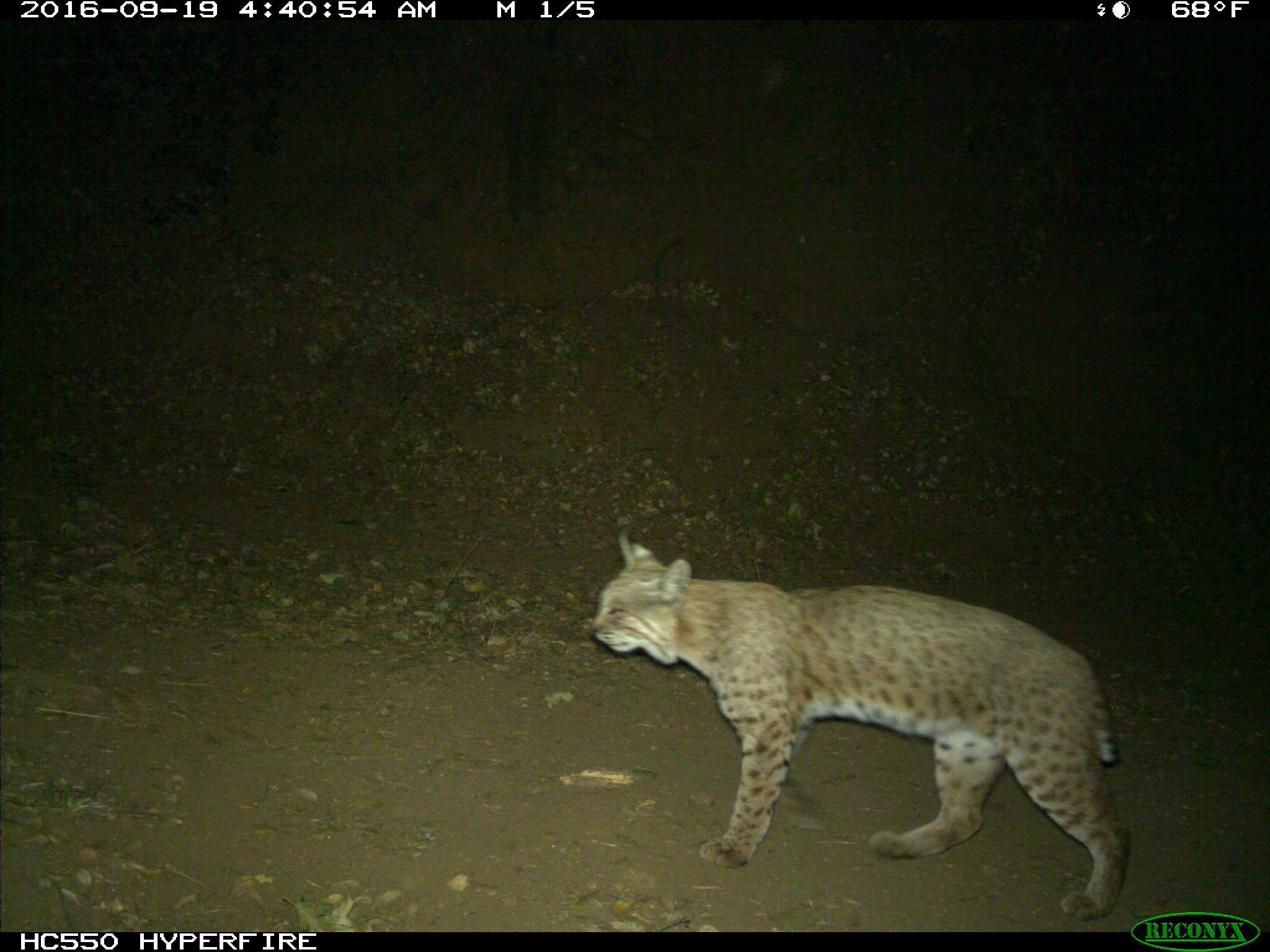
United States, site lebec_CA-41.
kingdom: Animalia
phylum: Chordata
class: Mammalia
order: Carnivora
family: Felidae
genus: Lynx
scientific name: Lynx rufus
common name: bobcat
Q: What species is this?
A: Lynx rufus (bobcat).